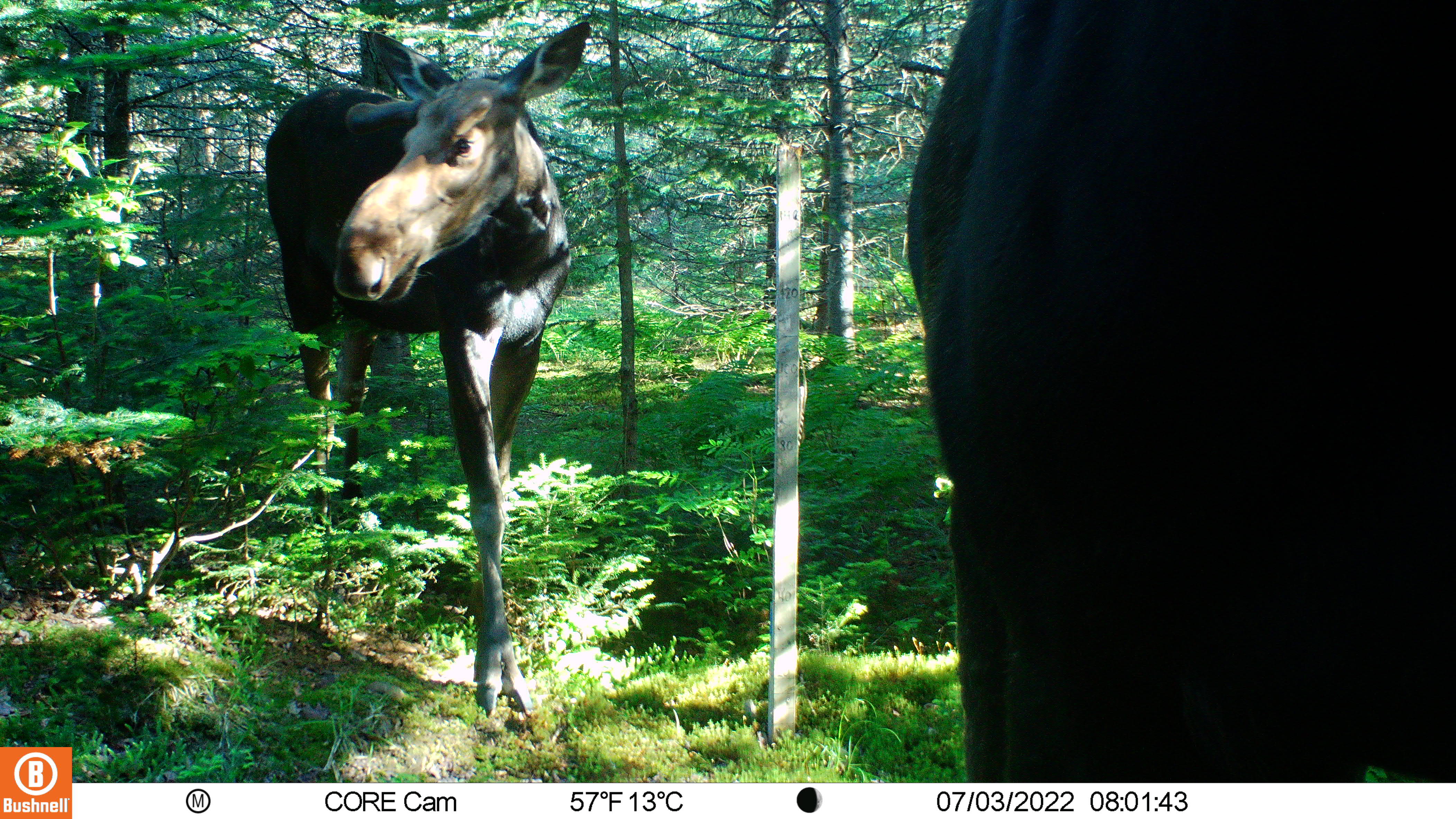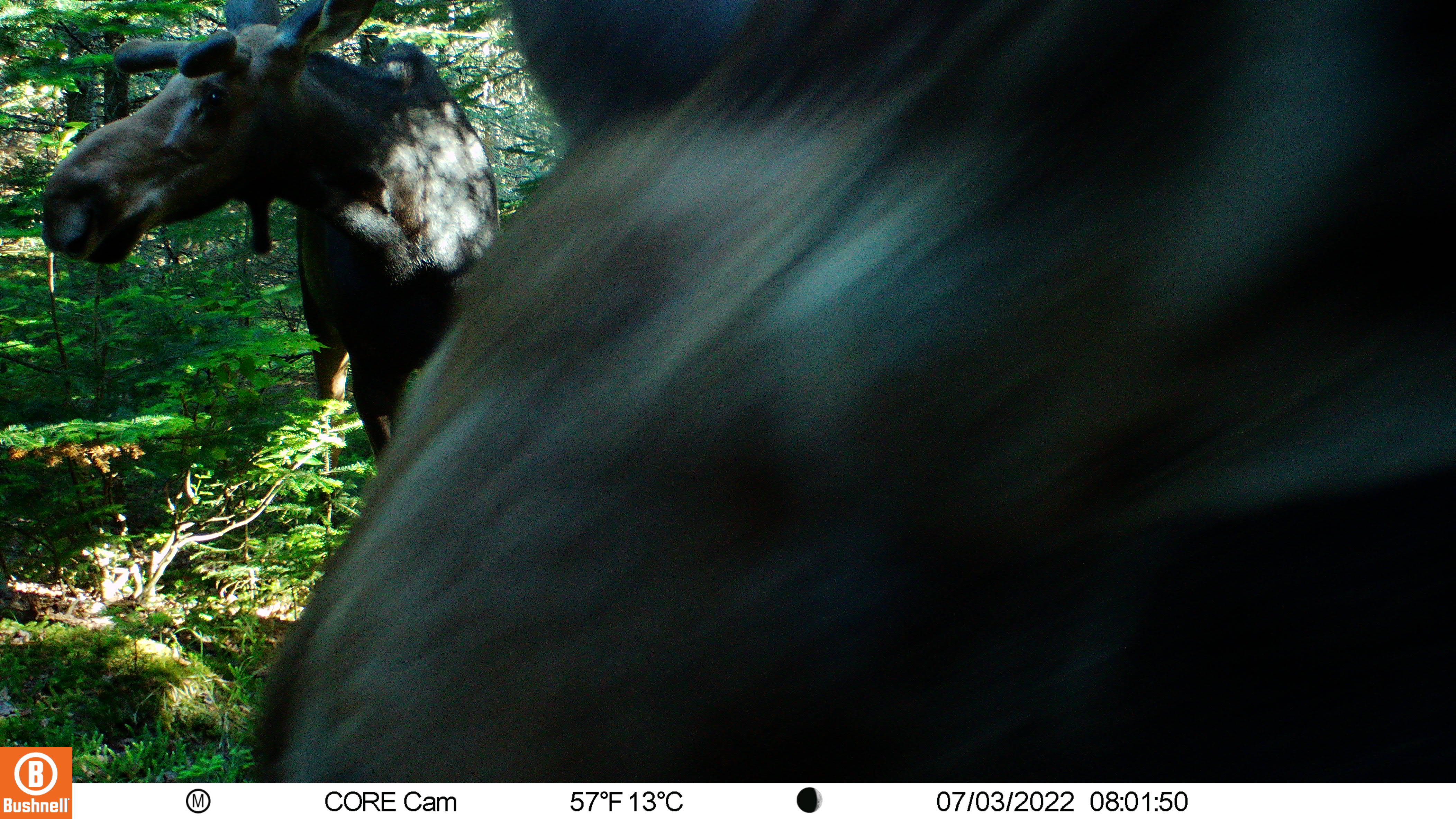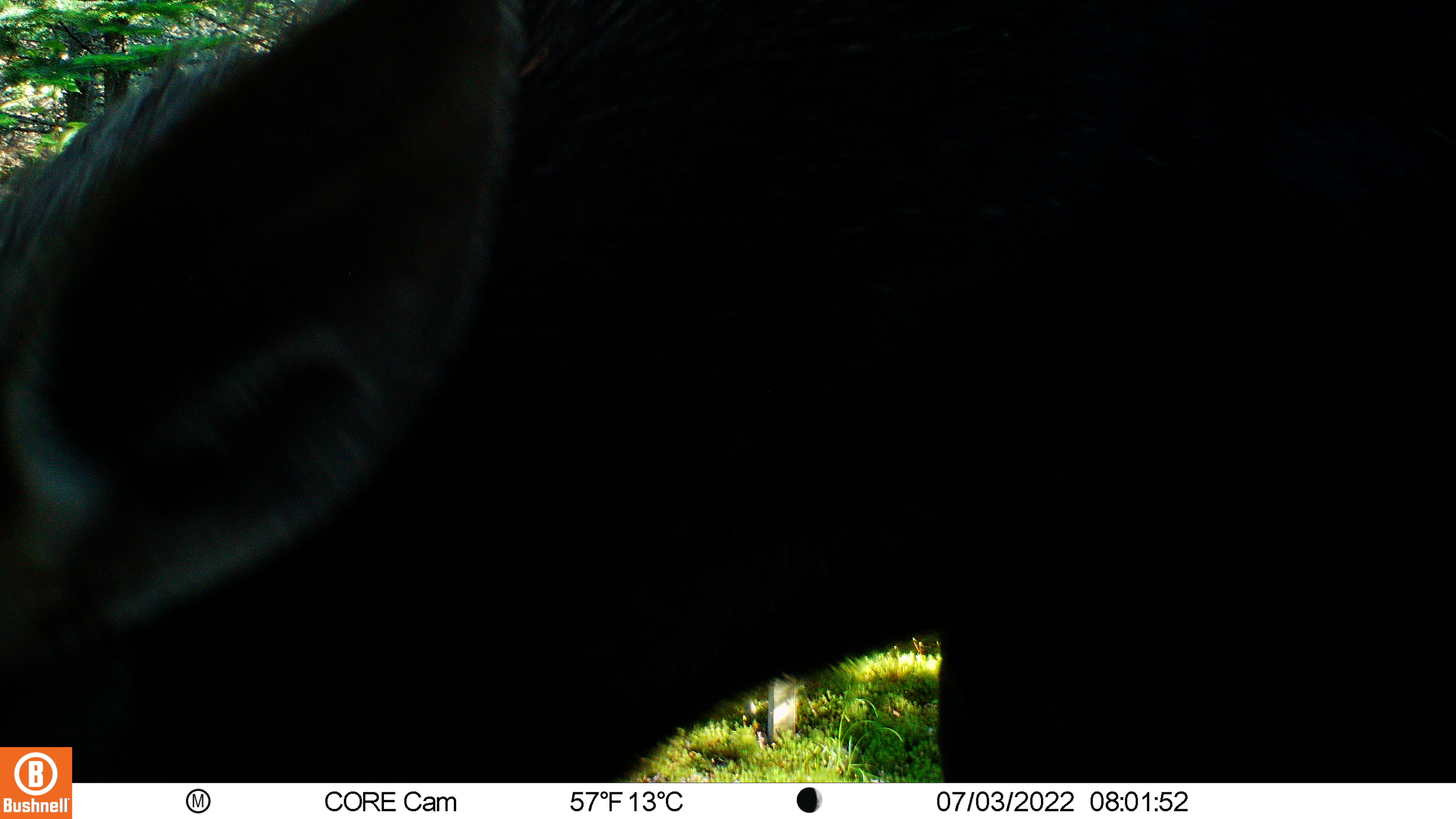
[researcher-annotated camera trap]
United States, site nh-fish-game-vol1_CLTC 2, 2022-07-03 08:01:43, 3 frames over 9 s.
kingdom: Animalia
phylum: Chordata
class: Mammalia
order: Artiodactyla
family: Cervidae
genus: Alces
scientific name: Alces alces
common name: moose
Moose (Alces alces).